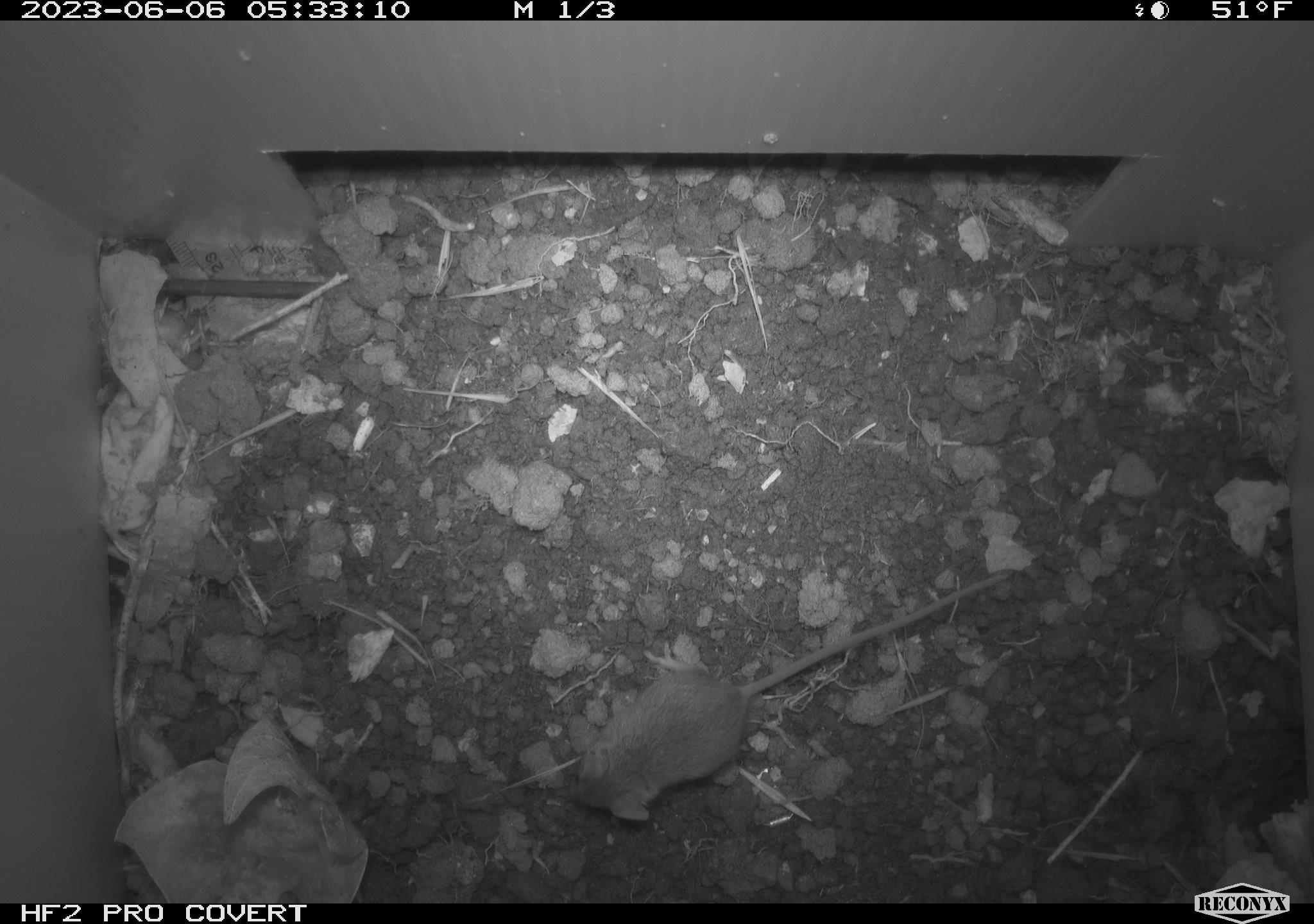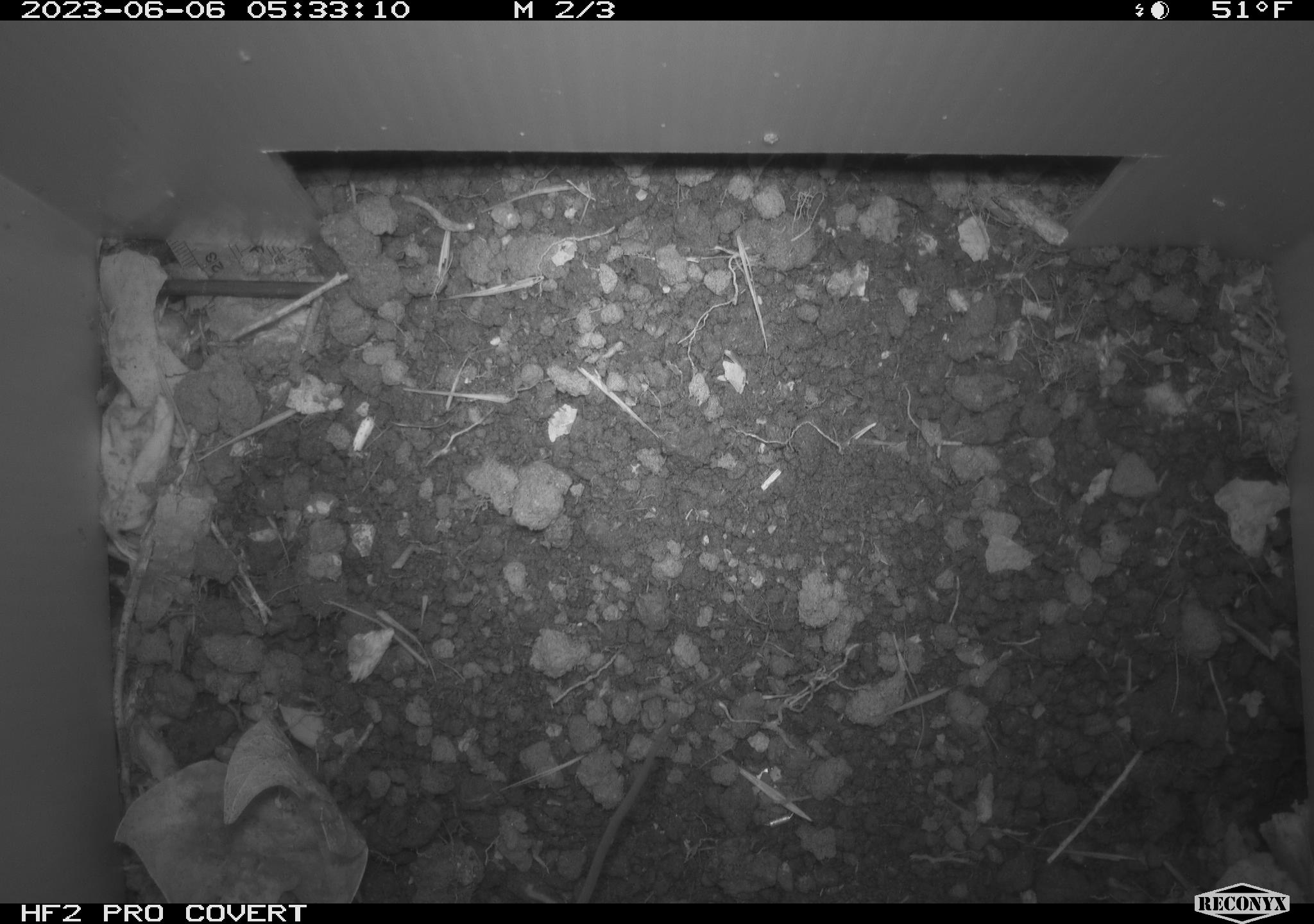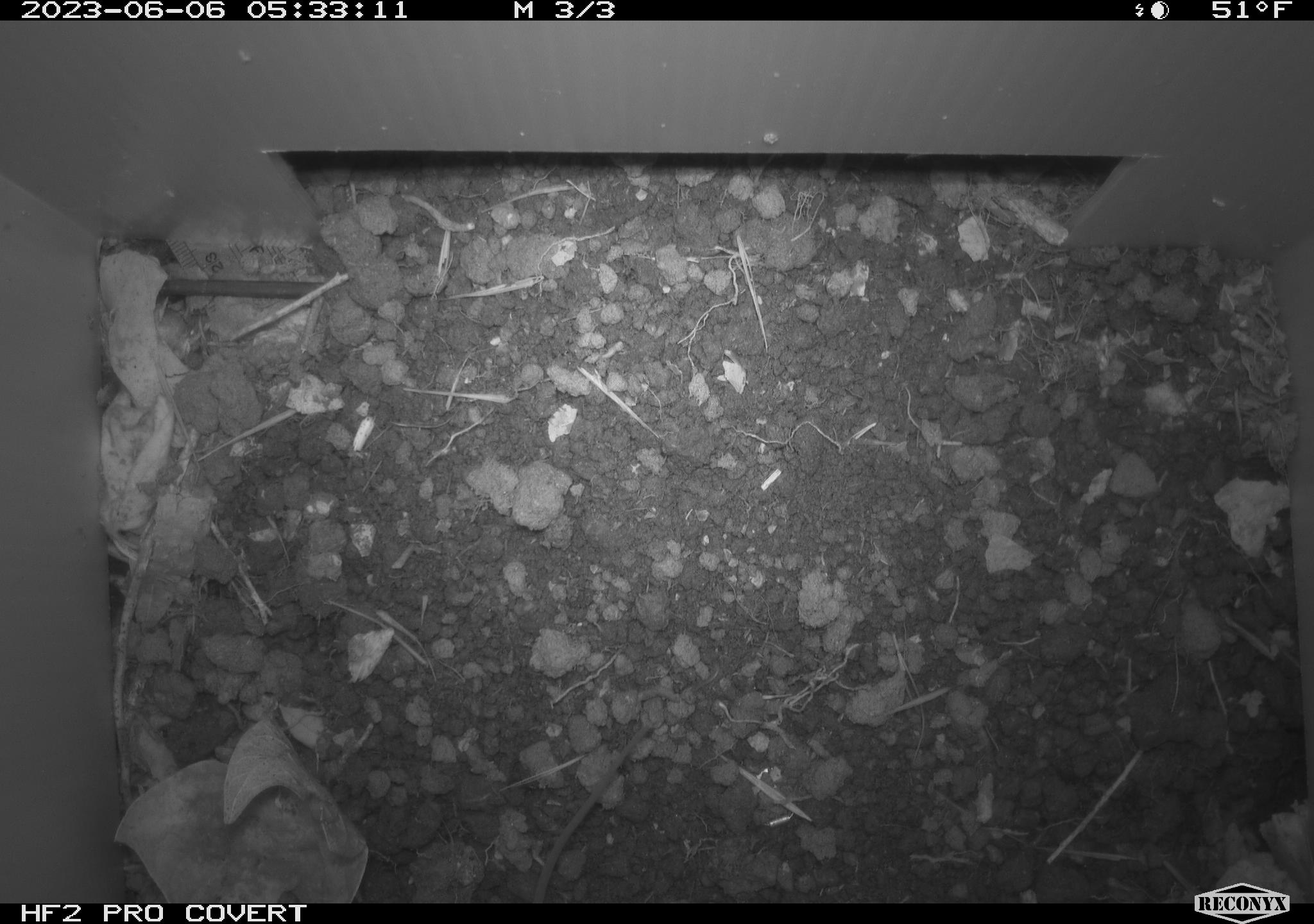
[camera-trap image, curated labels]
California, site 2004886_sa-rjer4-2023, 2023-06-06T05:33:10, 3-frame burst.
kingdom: Animalia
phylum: Chordata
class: Mammalia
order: Rodentia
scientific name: Rodentia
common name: mouse species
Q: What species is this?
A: Mouse species (Rodentia).